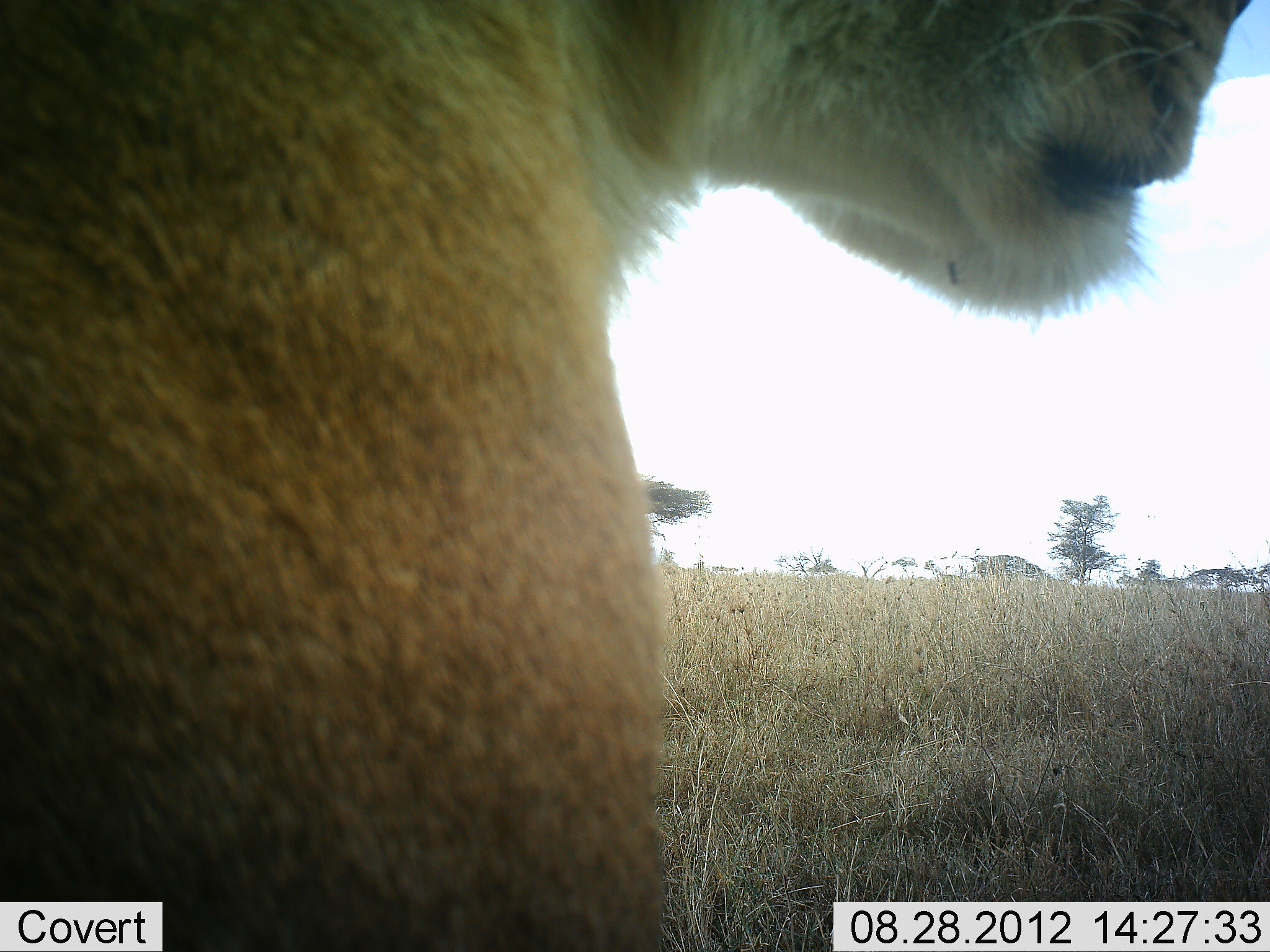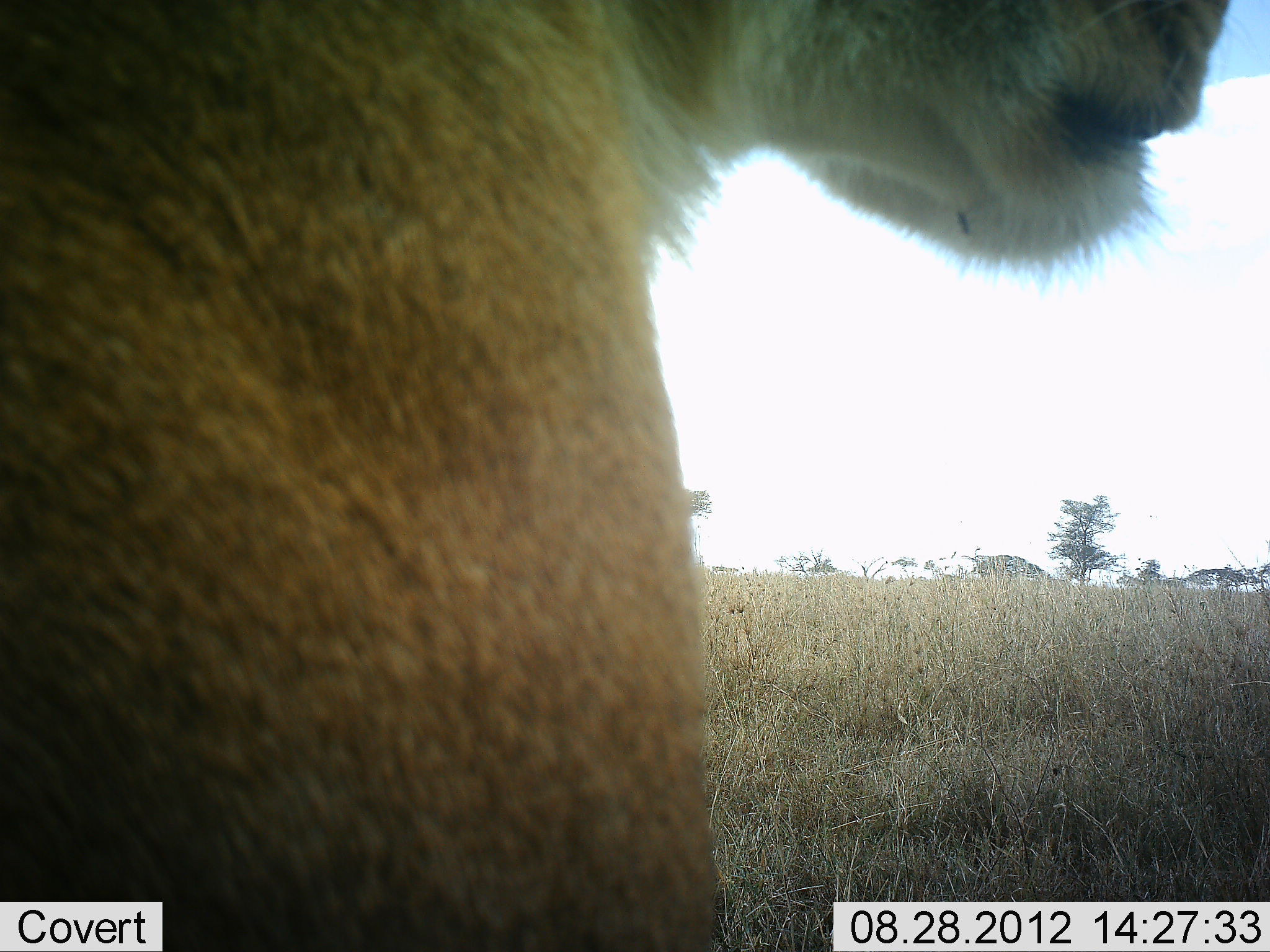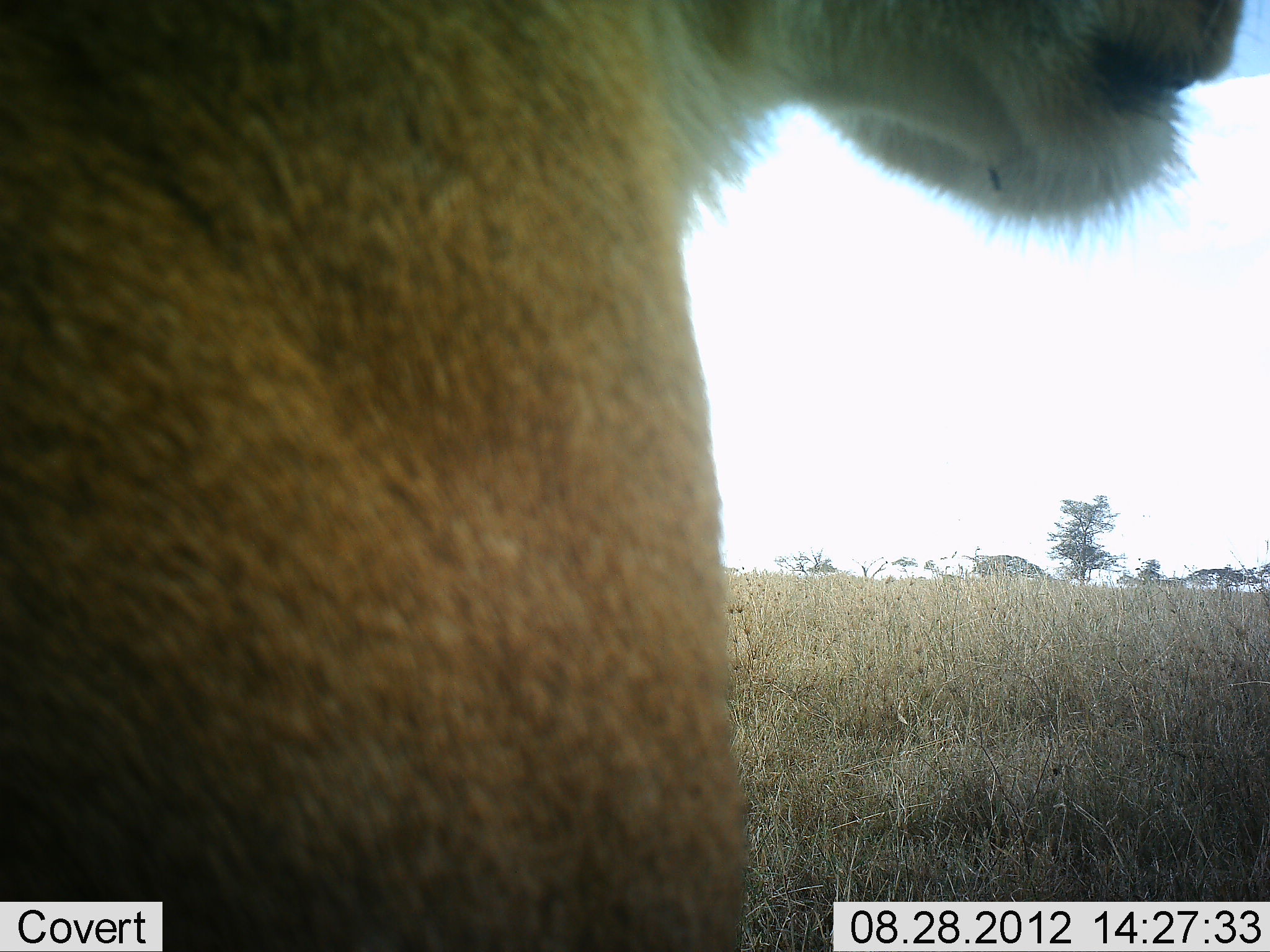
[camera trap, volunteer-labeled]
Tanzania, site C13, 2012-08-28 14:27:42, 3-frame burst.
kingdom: Animalia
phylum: Chordata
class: Mammalia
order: Carnivora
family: Felidae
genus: Panthera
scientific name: Panthera leo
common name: lion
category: lionfemale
Lionfemale (lion) (Panthera leo), count 1. Behavior (volunteer vote fractions): standing 80%, resting 30%, moving 0%, interacting 0%. Young present (vote fraction): 0%. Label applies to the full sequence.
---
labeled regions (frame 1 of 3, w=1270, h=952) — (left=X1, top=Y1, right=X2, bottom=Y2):
animal: (left=1, top=1, right=1254, bottom=951)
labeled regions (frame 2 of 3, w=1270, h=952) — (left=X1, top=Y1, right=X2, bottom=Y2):
animal: (left=1, top=1, right=1235, bottom=951)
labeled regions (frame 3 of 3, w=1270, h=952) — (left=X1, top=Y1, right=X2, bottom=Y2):
animal: (left=1, top=1, right=1237, bottom=951)